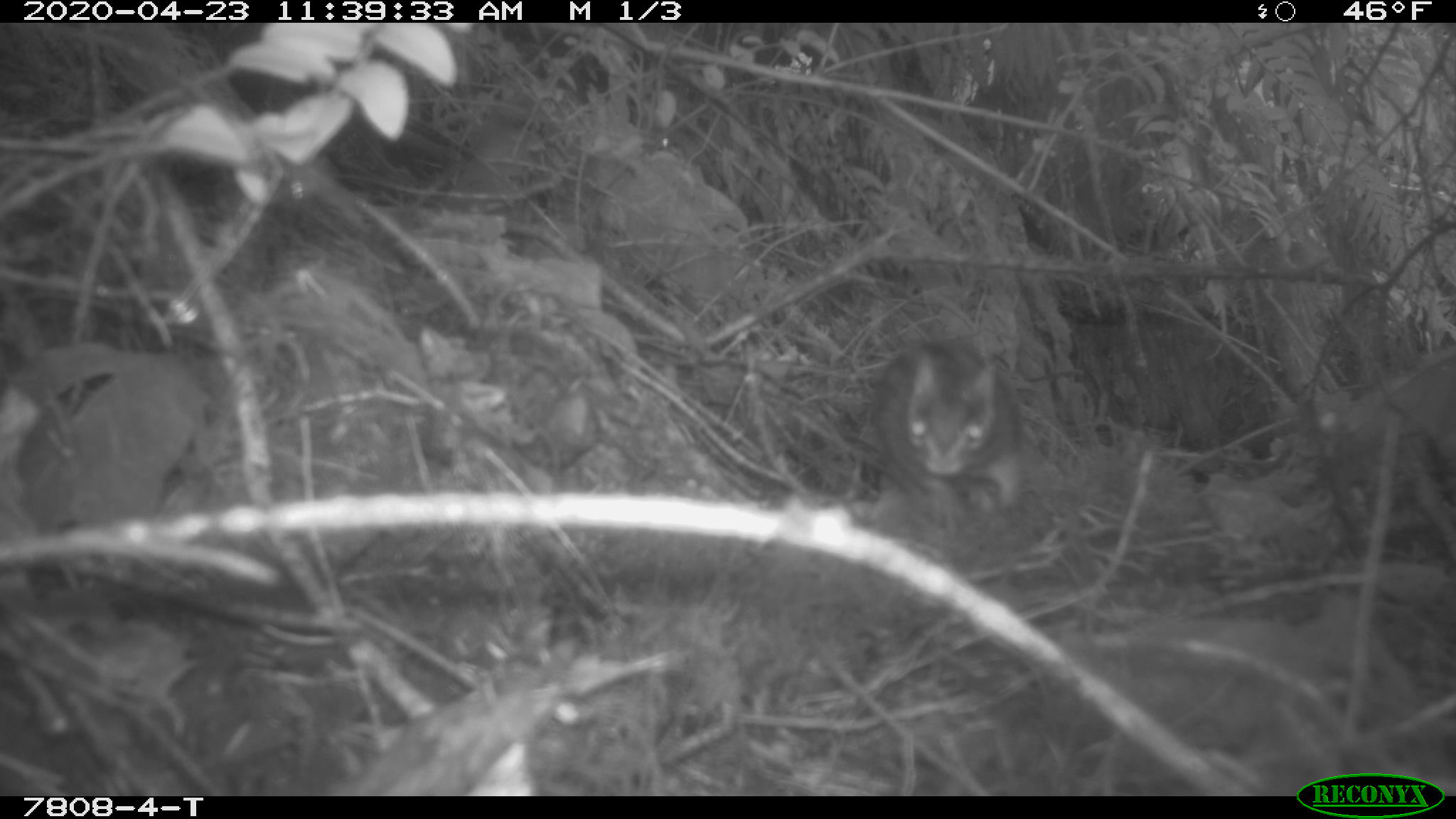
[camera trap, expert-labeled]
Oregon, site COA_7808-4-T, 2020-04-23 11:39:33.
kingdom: Animalia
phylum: Chordata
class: Mammalia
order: Rodentia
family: Sciuridae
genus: Tamiasciurus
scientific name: Tamiasciurus douglasii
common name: douglas squirrel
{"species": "douglas squirrel (Tamiasciurus douglasii)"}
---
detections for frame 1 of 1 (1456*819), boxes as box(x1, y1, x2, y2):
douglas squirrel: box(870, 336, 1030, 526)